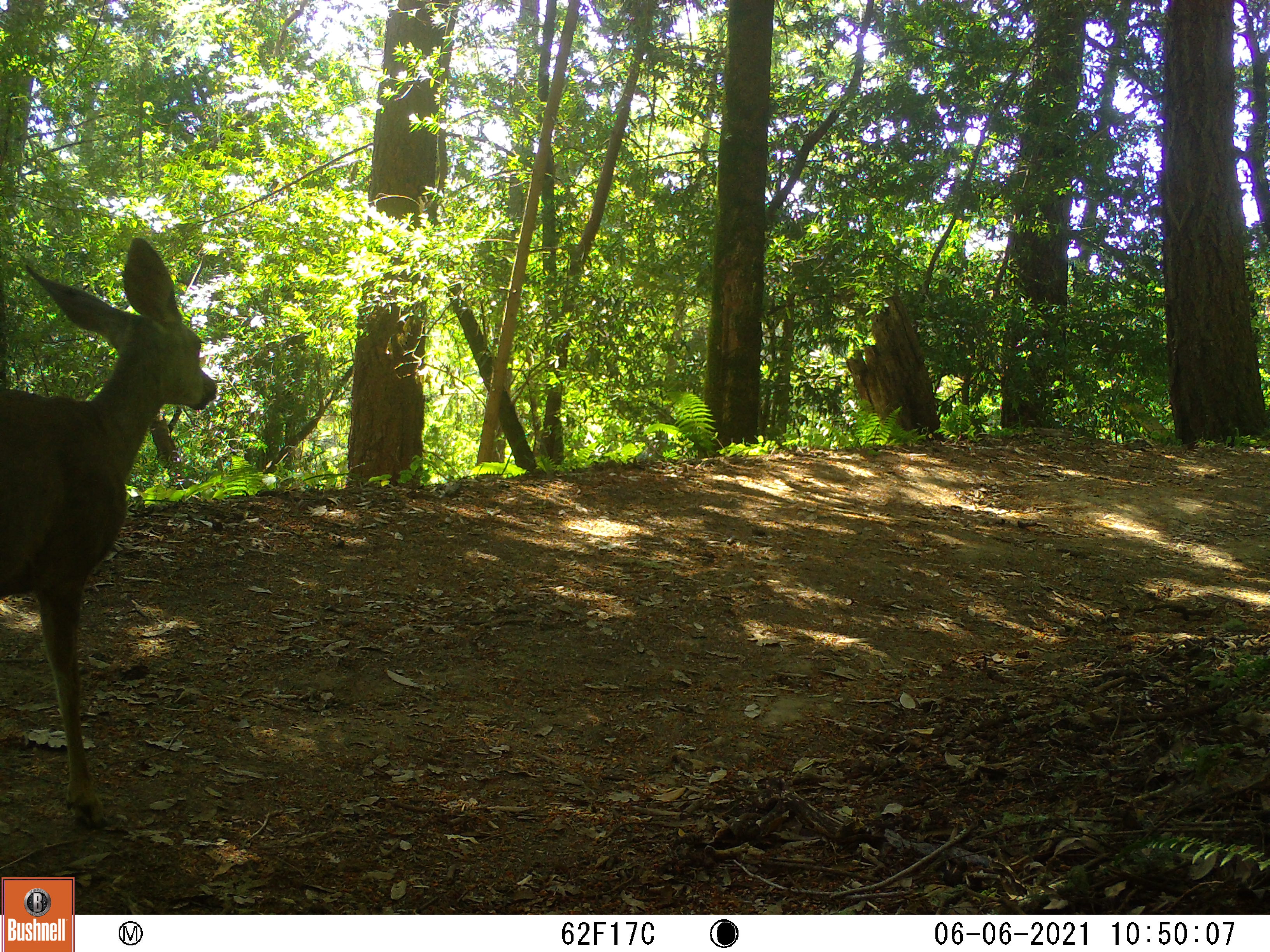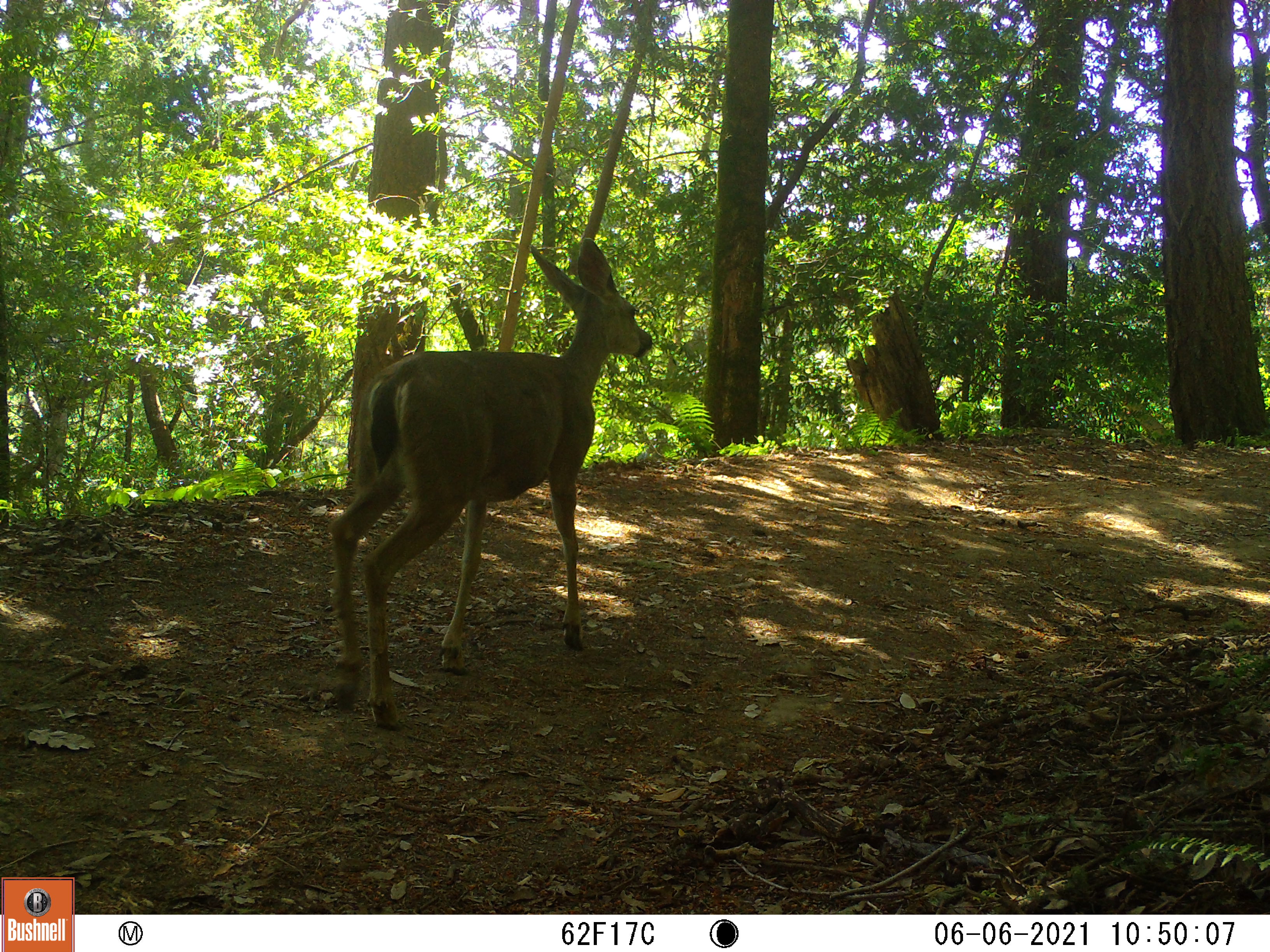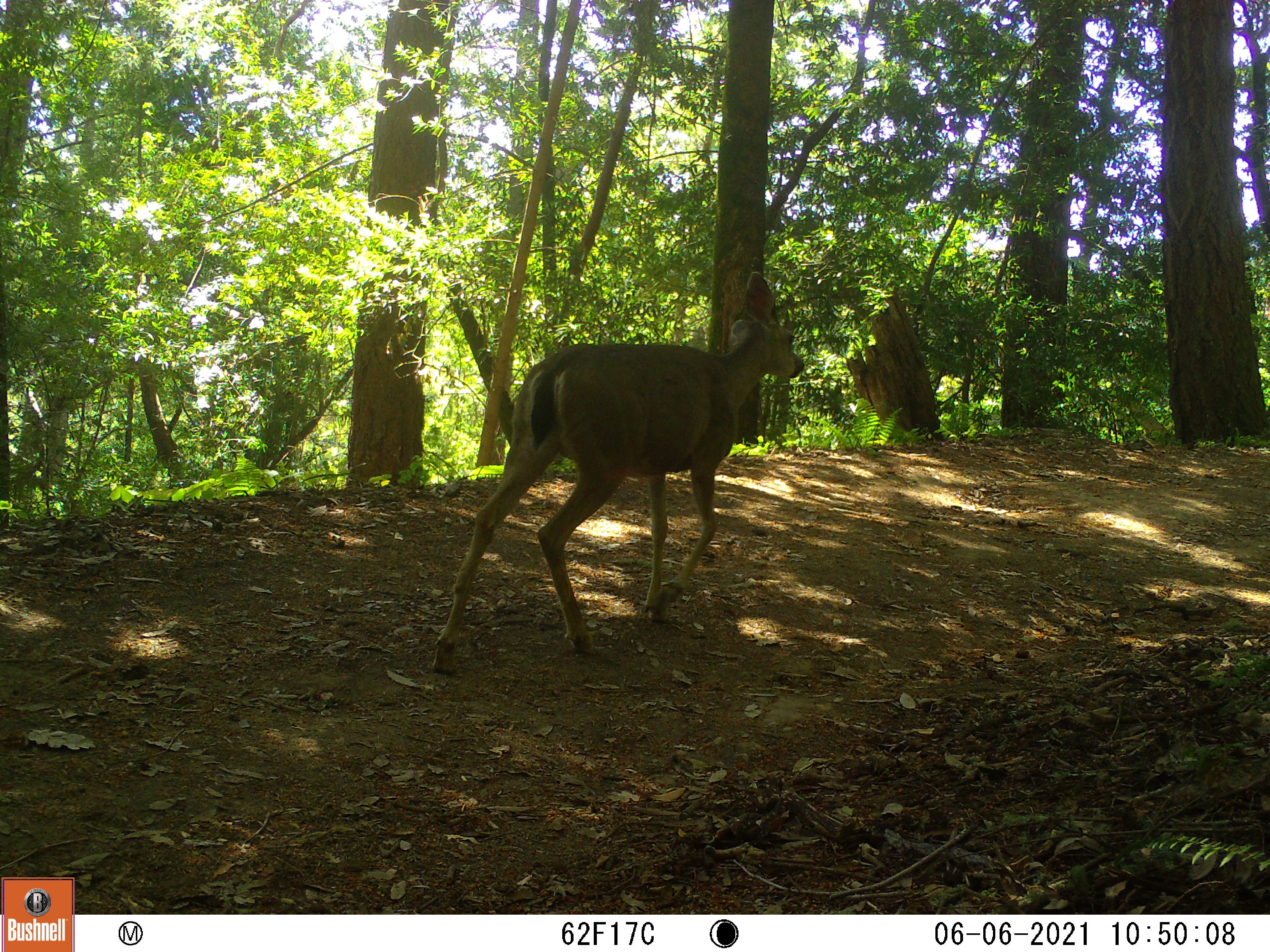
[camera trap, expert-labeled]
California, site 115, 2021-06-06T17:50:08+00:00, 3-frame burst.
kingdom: Animalia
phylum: Chordata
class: Mammalia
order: Artiodactyla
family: Cervidae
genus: Odocoileus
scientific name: Odocoileus hemionus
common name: mule deer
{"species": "mule deer (Odocoileus hemionus)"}